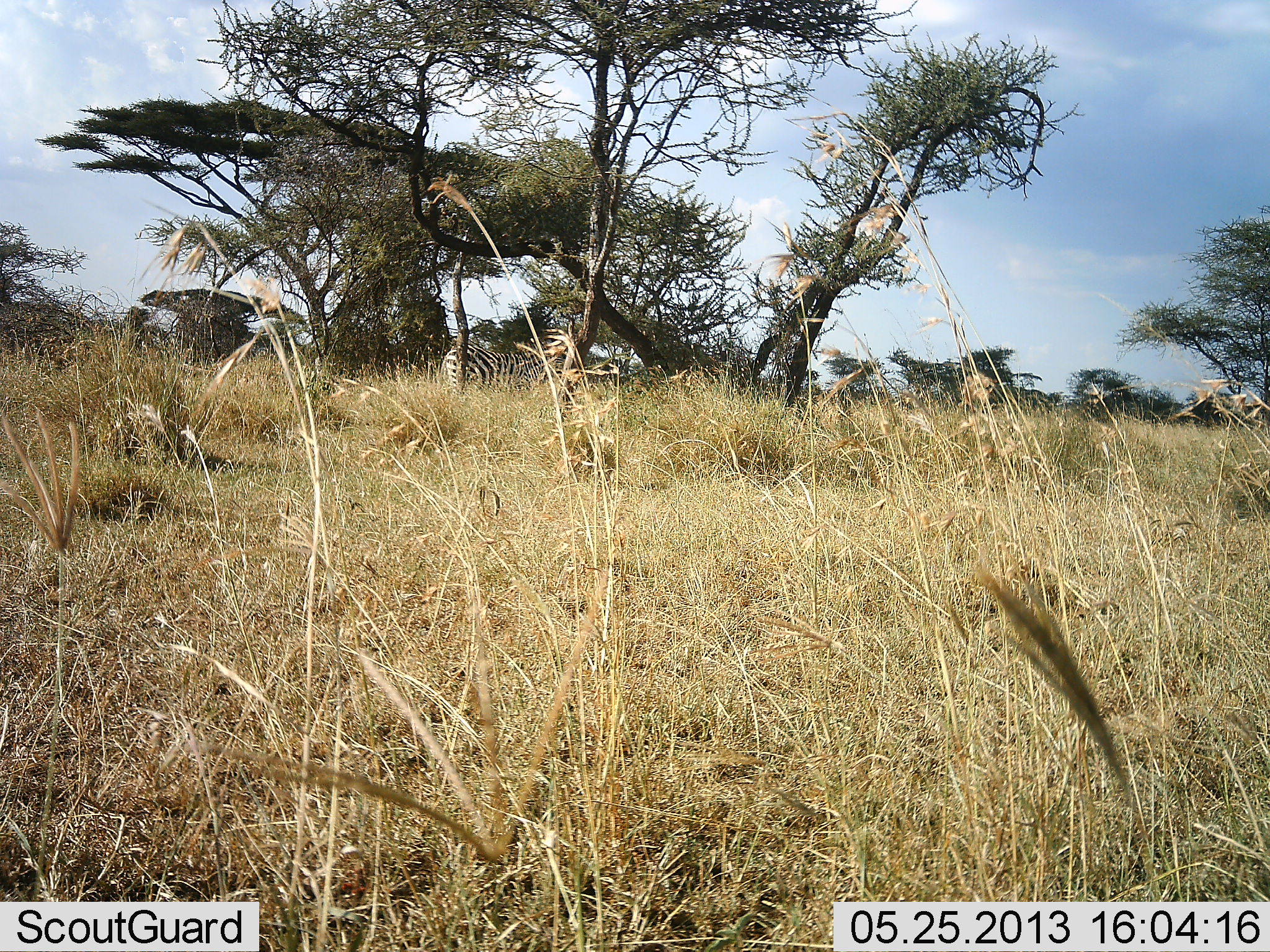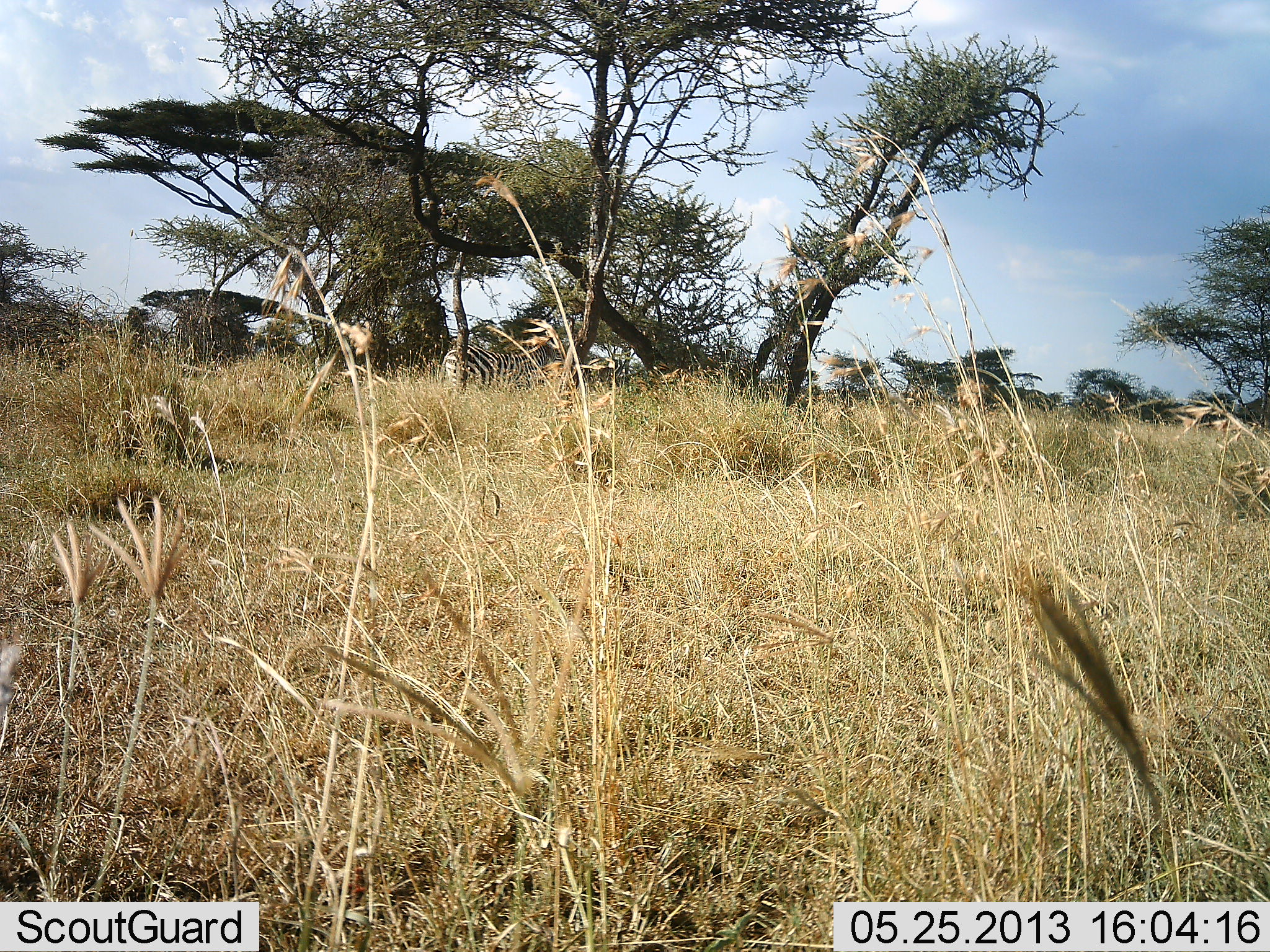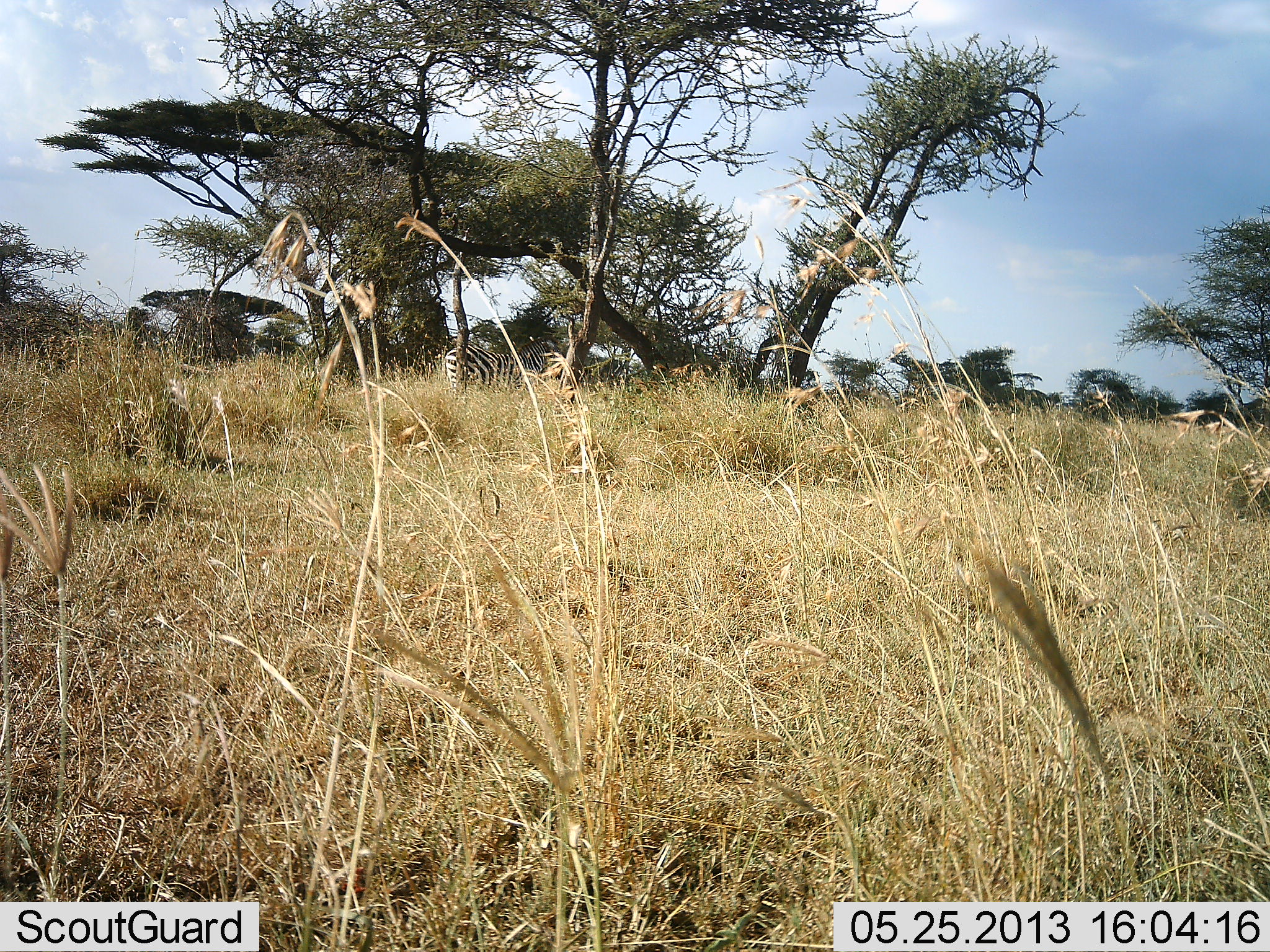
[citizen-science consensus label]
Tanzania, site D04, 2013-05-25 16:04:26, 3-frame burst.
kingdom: Animalia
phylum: Chordata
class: Mammalia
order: Perissodactyla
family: Equidae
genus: Equus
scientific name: Equus quagga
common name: plains zebra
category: zebra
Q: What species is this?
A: Zebra (plains zebra) (Equus quagga).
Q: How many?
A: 1.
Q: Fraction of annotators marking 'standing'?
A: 100%.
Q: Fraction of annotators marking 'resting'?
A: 0%.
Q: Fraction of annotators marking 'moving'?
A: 0%.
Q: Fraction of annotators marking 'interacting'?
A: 0%.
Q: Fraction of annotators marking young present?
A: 0%.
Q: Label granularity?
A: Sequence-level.